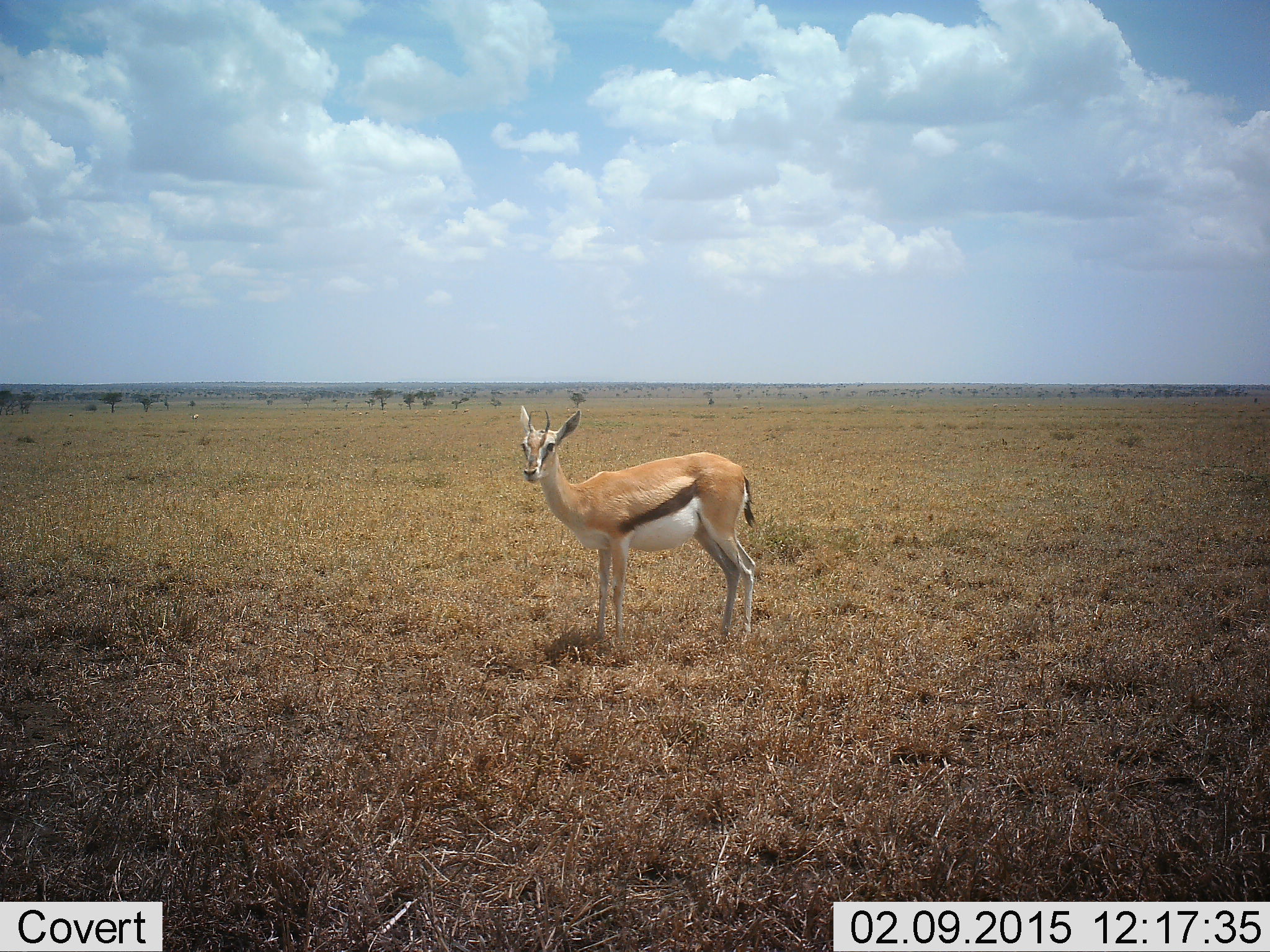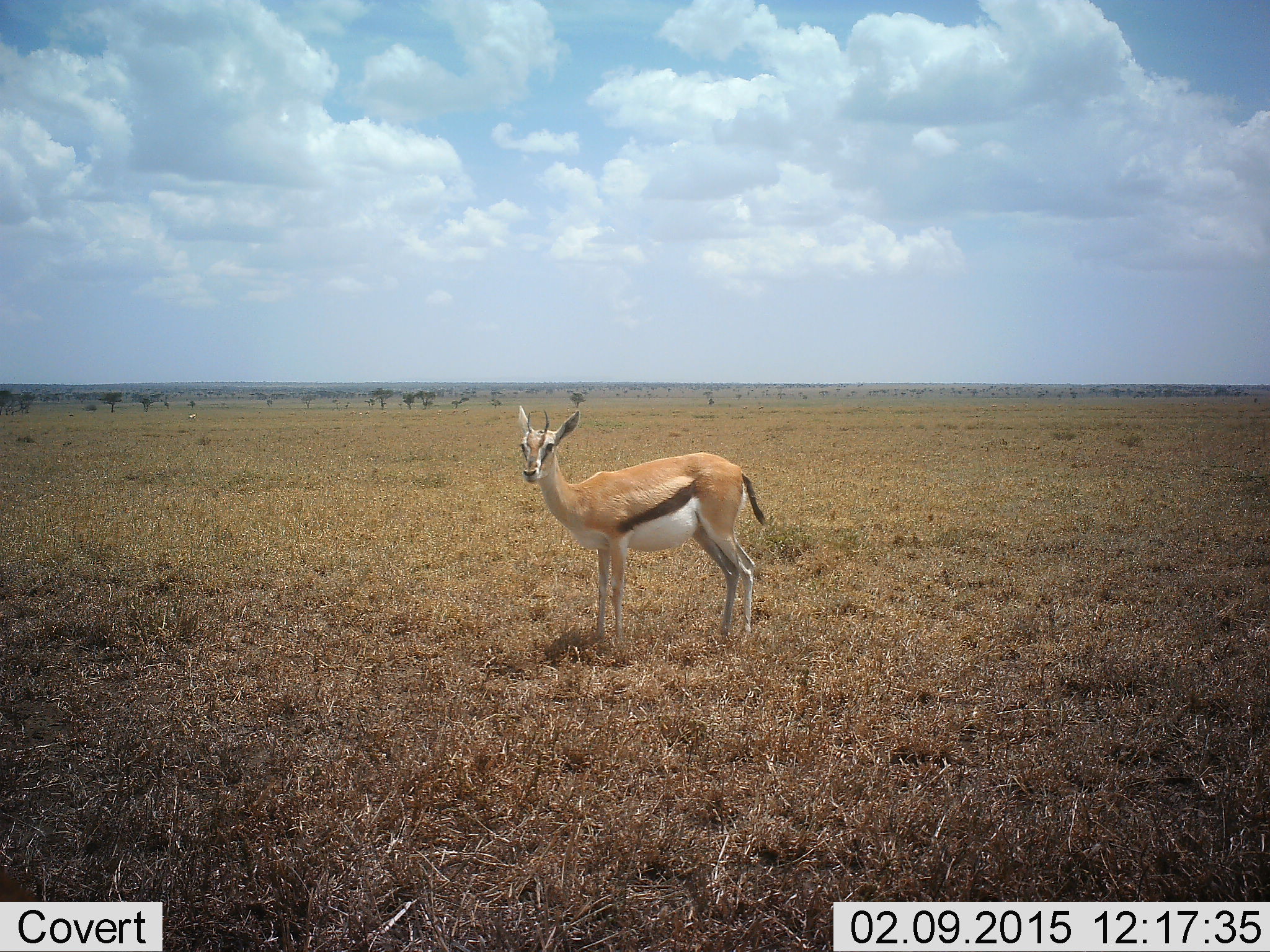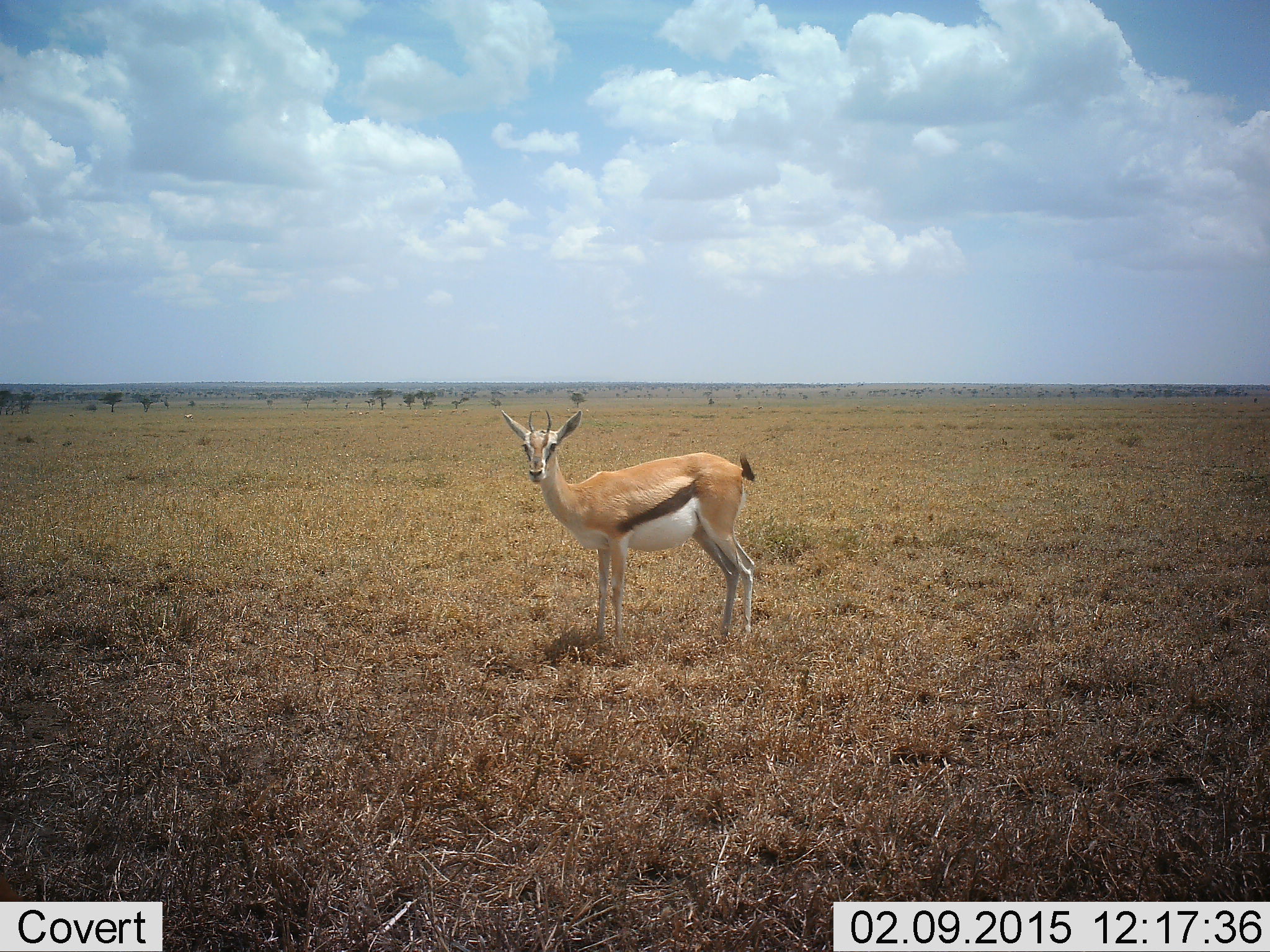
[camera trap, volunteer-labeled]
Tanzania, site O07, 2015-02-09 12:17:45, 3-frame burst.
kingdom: Animalia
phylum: Chordata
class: Mammalia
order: Artiodactyla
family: Bovidae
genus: Eudorcas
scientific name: Eudorcas thomsonii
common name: thomson's gazelle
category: gazellethomsons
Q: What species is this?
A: Gazellethomsons (thomson's gazelle) (Eudorcas thomsonii).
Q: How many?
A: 1.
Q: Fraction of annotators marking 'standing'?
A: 100%.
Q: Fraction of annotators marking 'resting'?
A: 0%.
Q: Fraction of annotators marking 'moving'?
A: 10%.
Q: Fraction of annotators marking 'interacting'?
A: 0%.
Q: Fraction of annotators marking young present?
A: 0%.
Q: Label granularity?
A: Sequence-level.